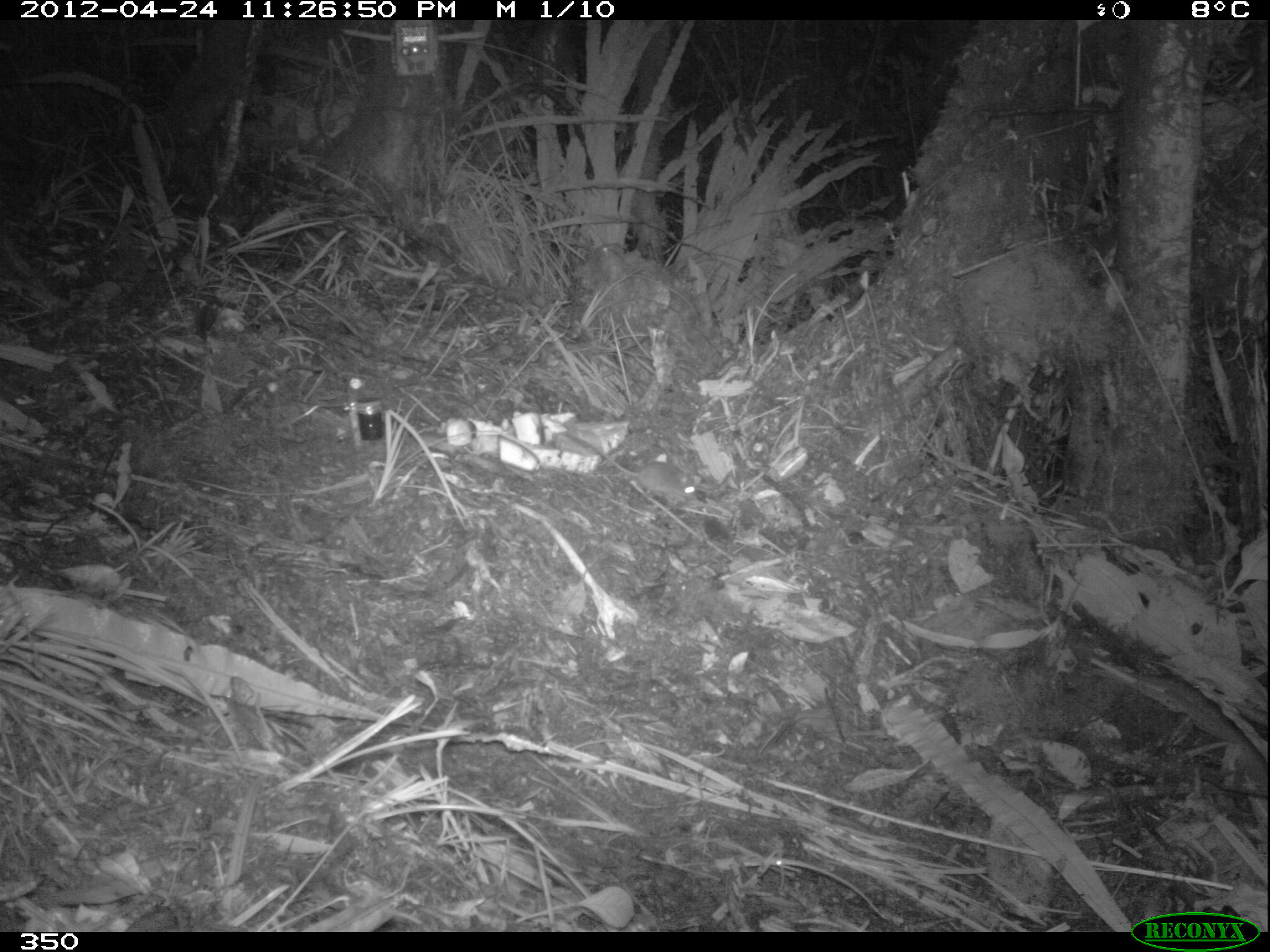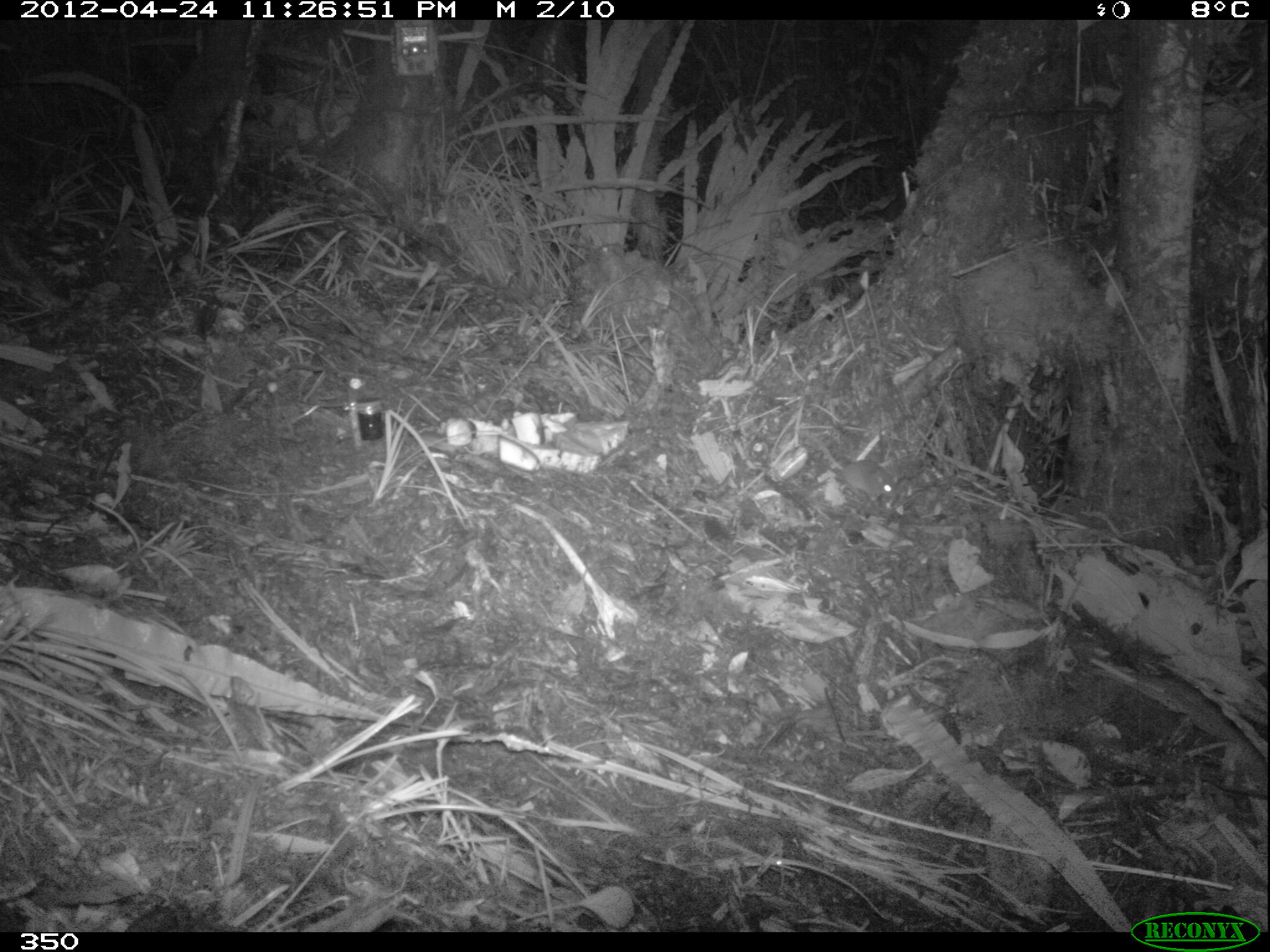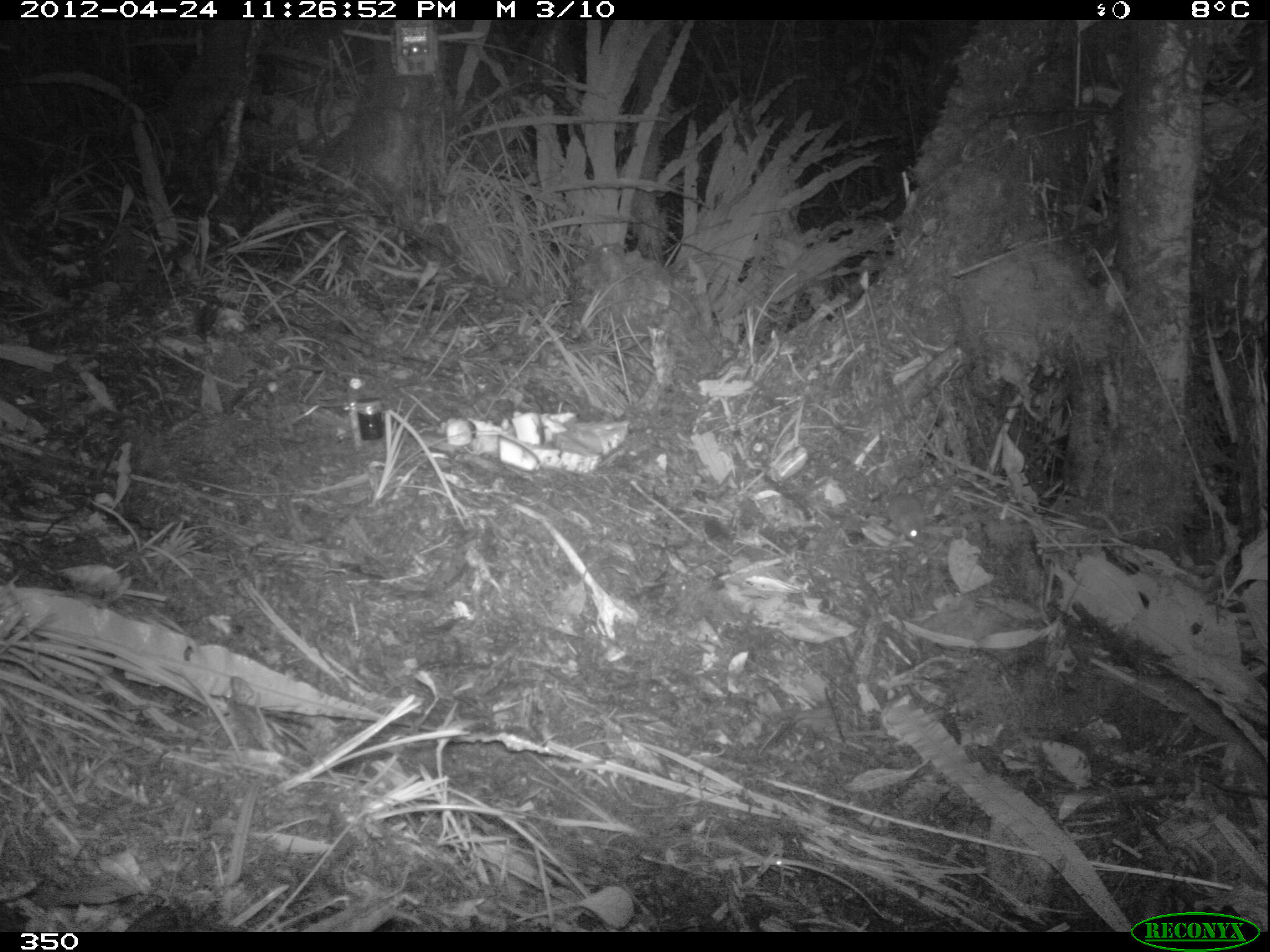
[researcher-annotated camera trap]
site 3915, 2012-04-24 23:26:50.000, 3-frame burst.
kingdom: Animalia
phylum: Chordata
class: Mammalia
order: Rodentia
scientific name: Rodentia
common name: rodents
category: unknown rodent